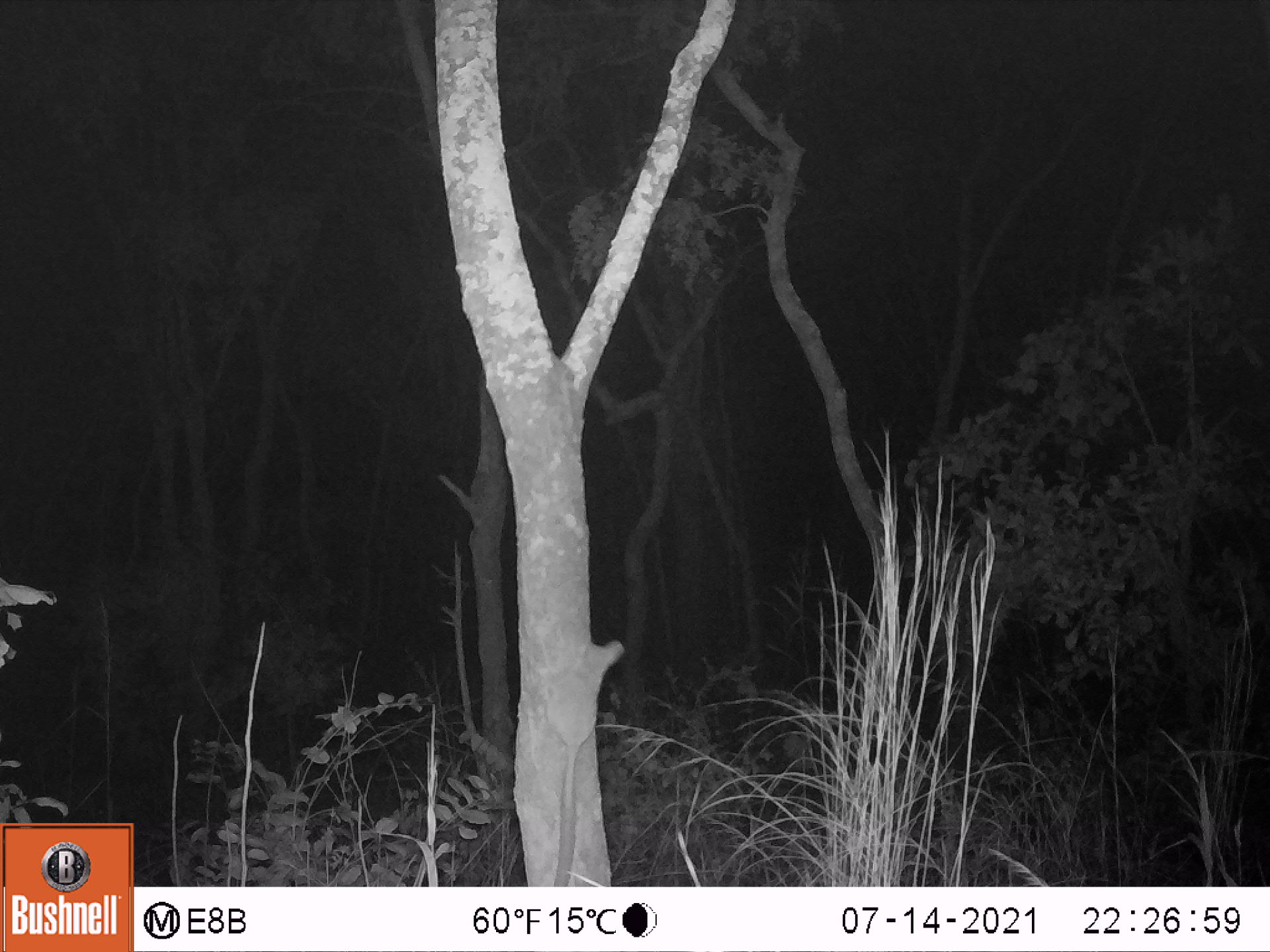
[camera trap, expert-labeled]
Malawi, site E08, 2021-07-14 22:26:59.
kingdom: Animalia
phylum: Chordata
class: Mammalia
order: Primates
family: Galagidae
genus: Galago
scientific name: Galago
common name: lesser bushbabies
Galago (lesser bushbabies), count 1.